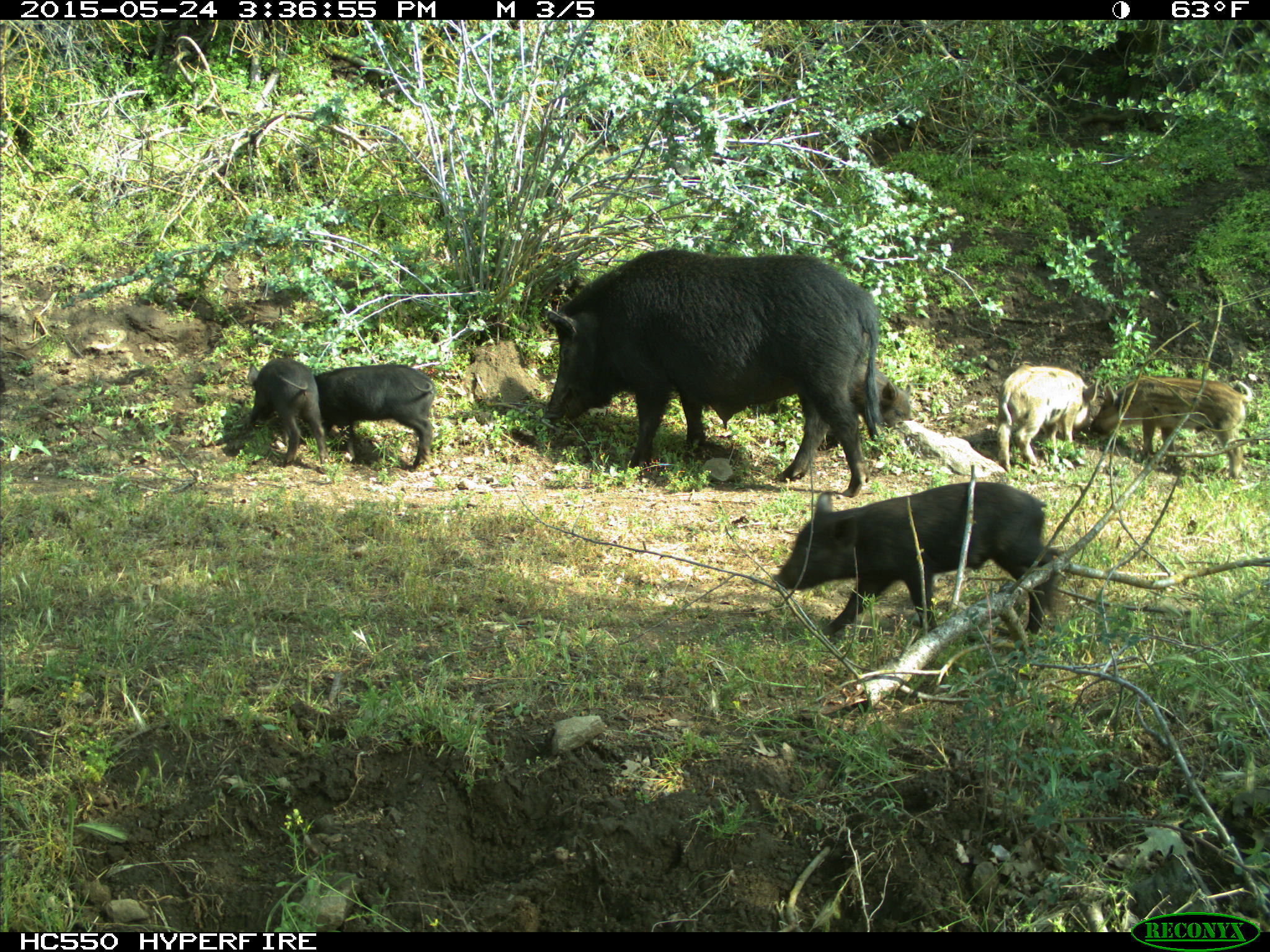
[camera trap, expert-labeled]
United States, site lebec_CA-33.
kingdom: Animalia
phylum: Chordata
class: Mammalia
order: Artiodactyla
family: Suidae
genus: Sus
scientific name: Sus scrofa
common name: wild boar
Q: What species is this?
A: Sus scrofa (wild boar).